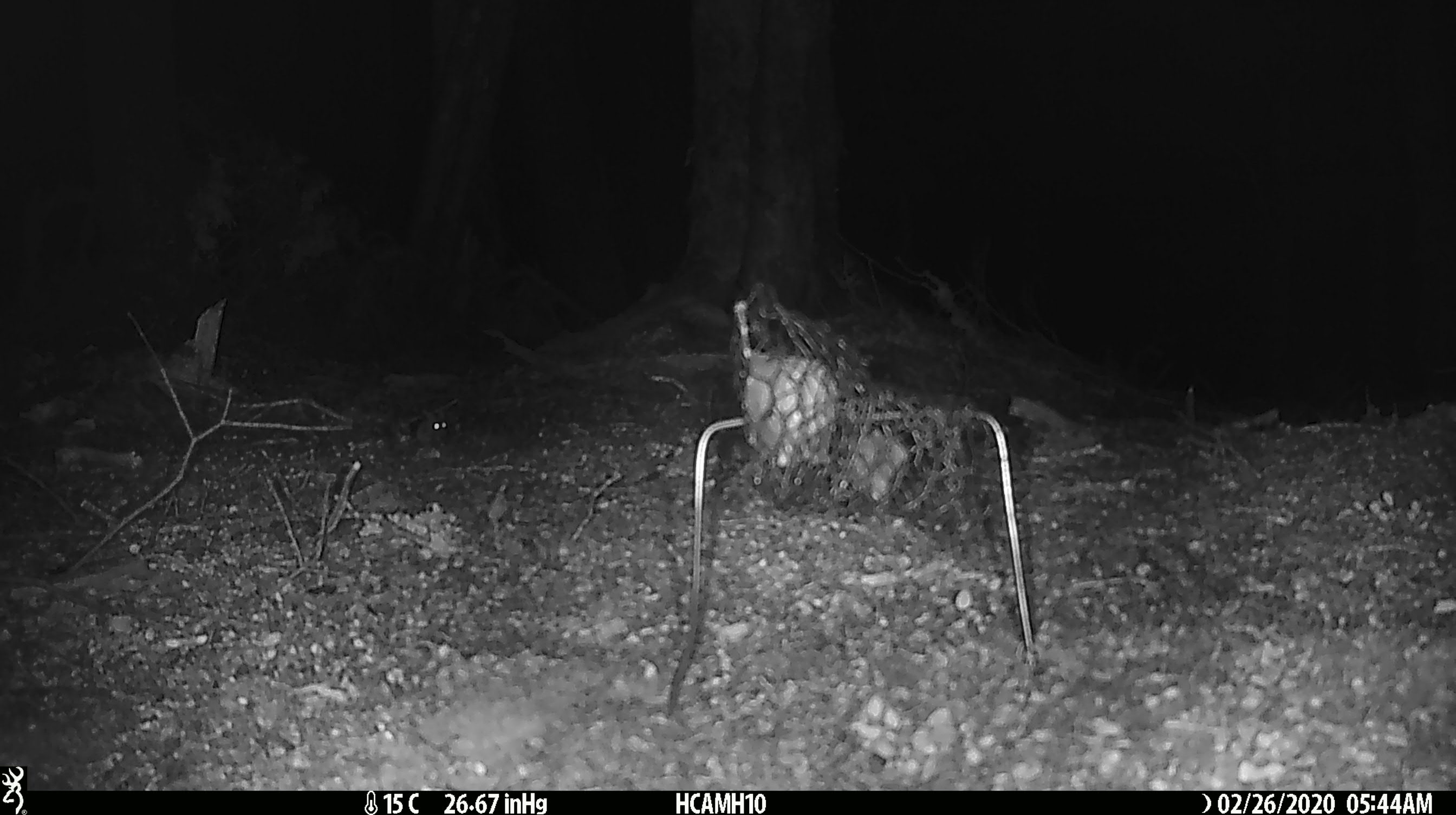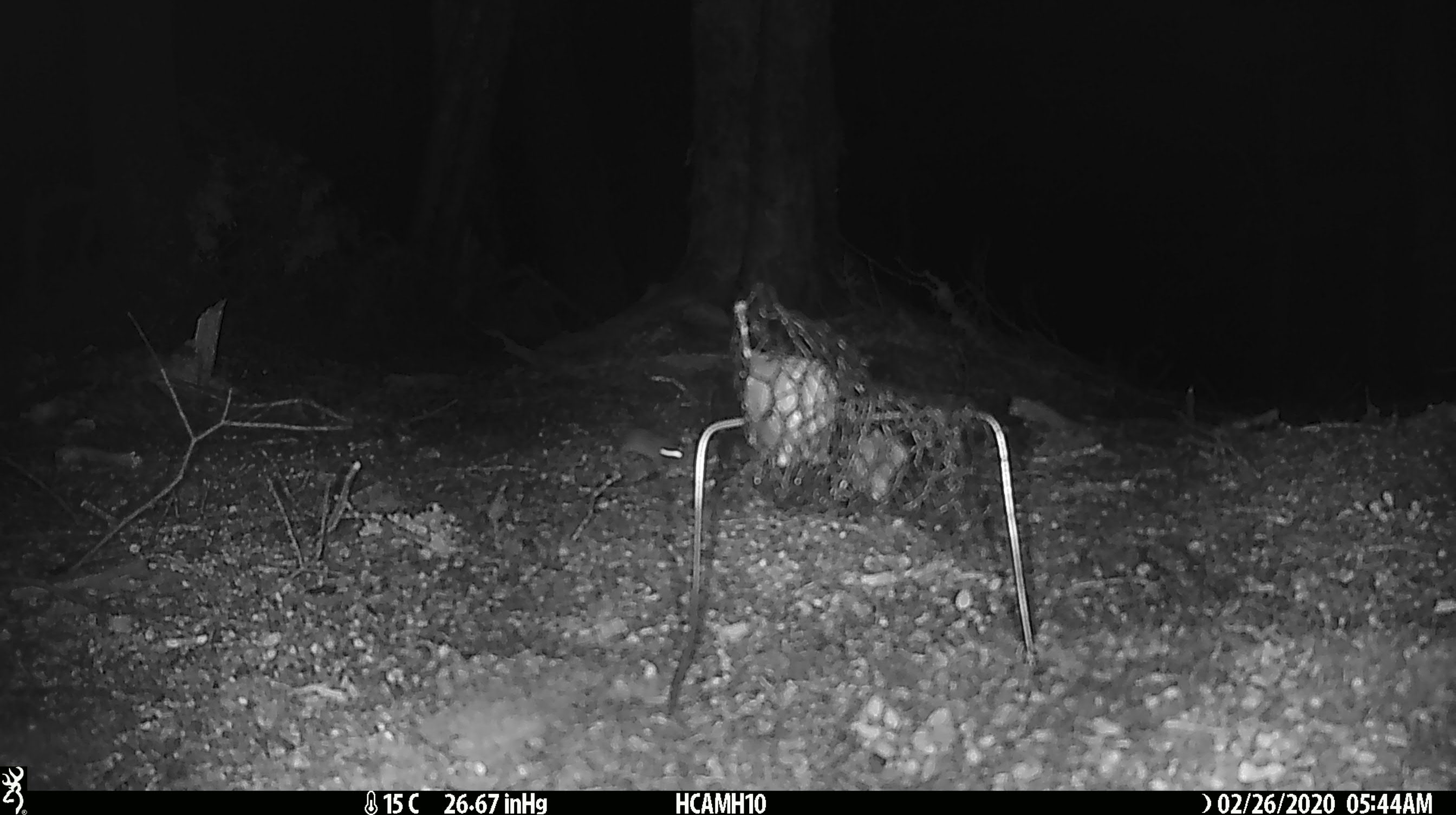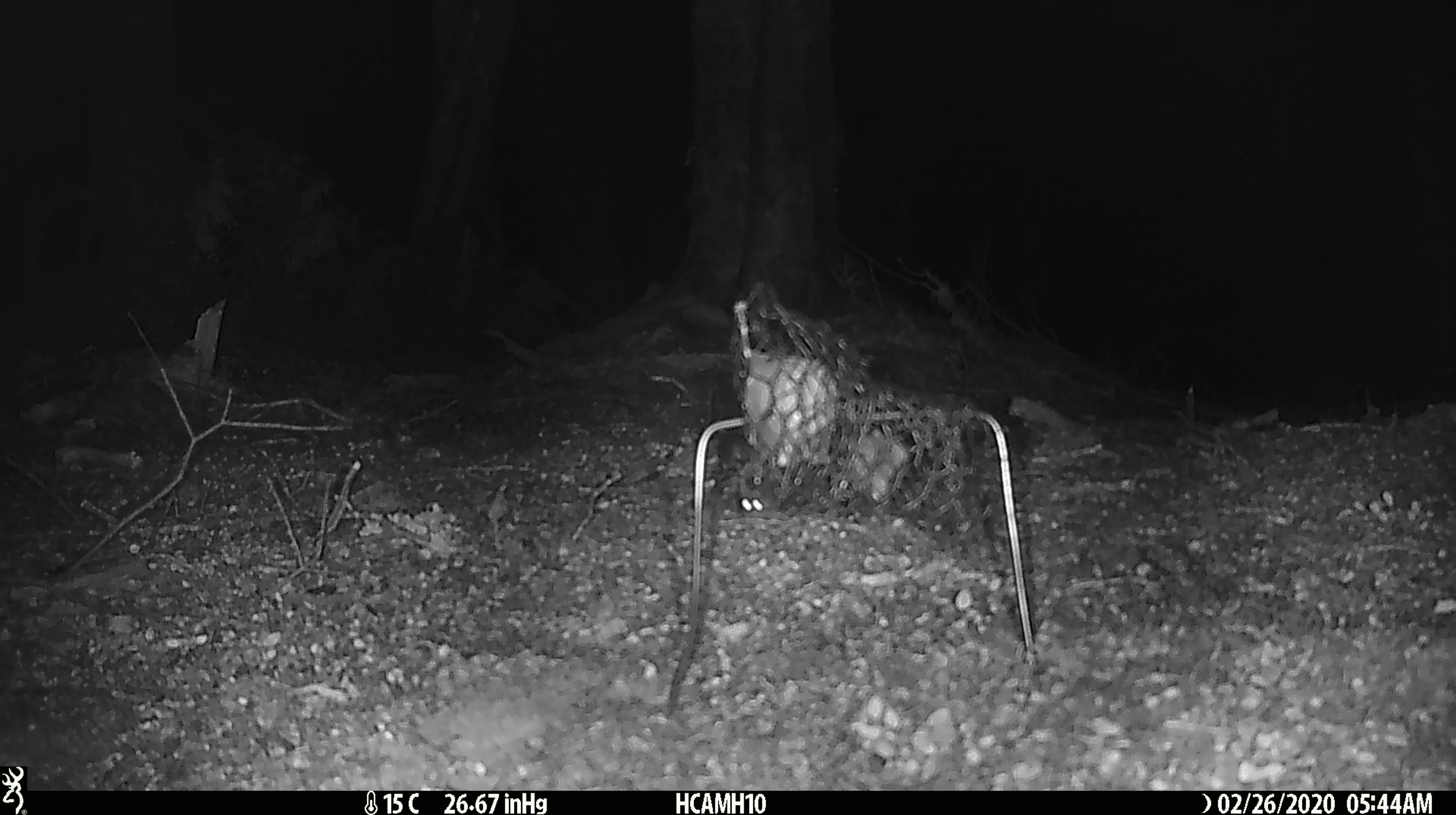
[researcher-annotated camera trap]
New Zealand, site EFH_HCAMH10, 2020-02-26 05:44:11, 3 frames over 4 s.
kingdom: Animalia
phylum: Chordata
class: Mammalia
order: Rodentia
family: Muridae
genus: Mus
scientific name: Mus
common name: mouse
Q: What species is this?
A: Mouse (Mus).